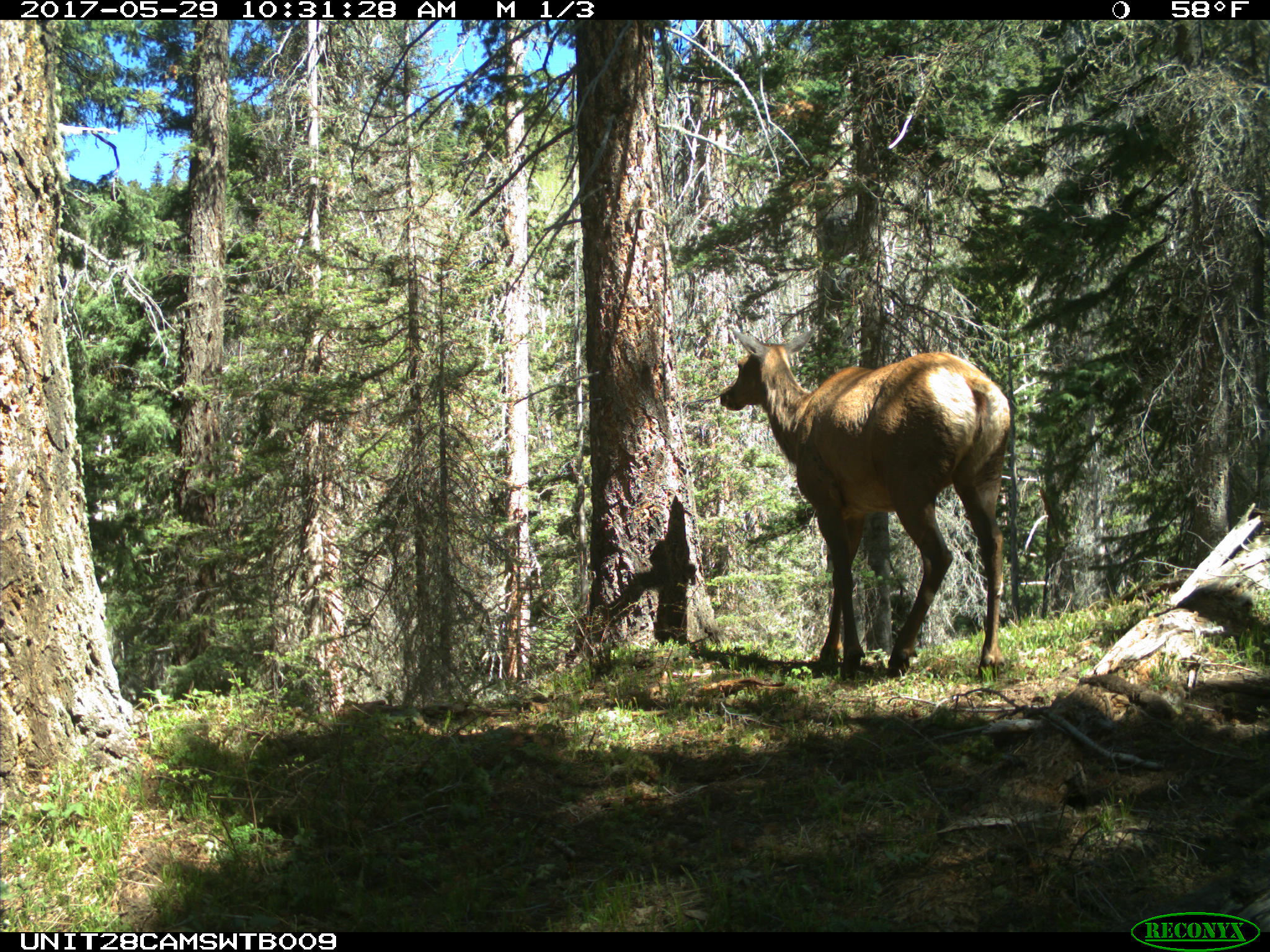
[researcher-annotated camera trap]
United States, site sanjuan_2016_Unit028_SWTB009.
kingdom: Animalia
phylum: Chordata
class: Mammalia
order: Artiodactyla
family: Cervidae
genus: Cervus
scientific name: Cervus elaphus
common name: red deer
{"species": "Cervus elaphus (red deer)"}